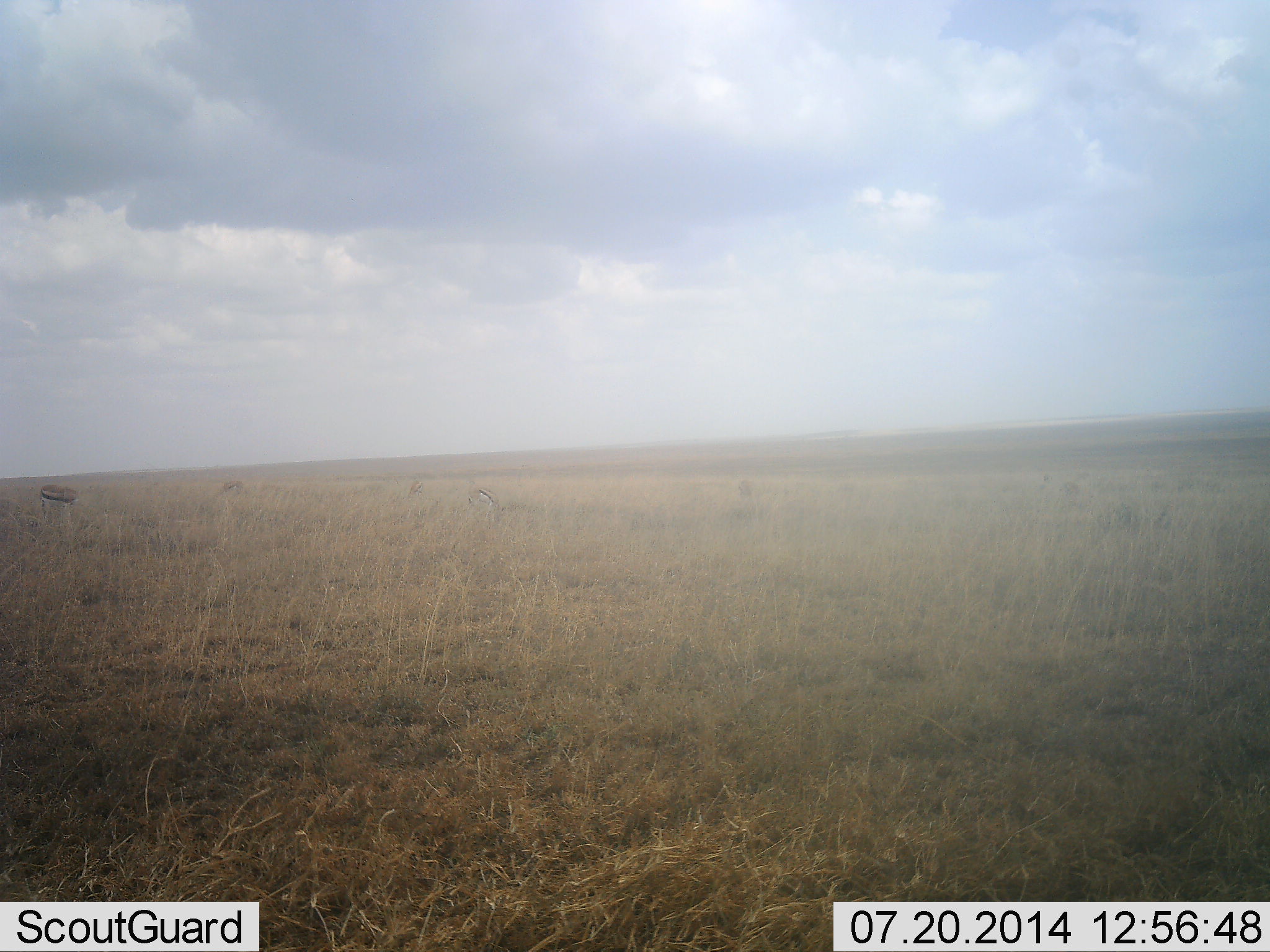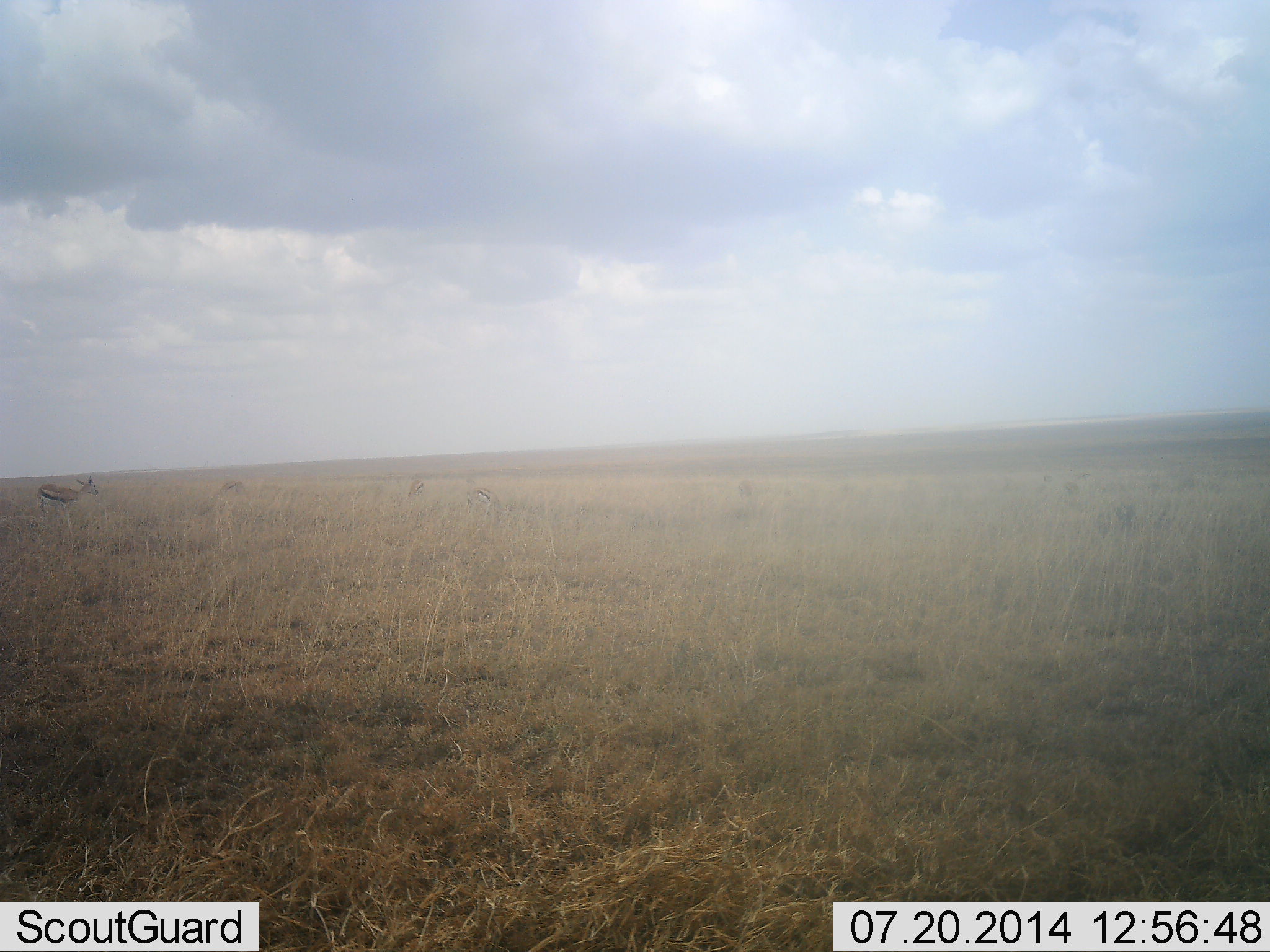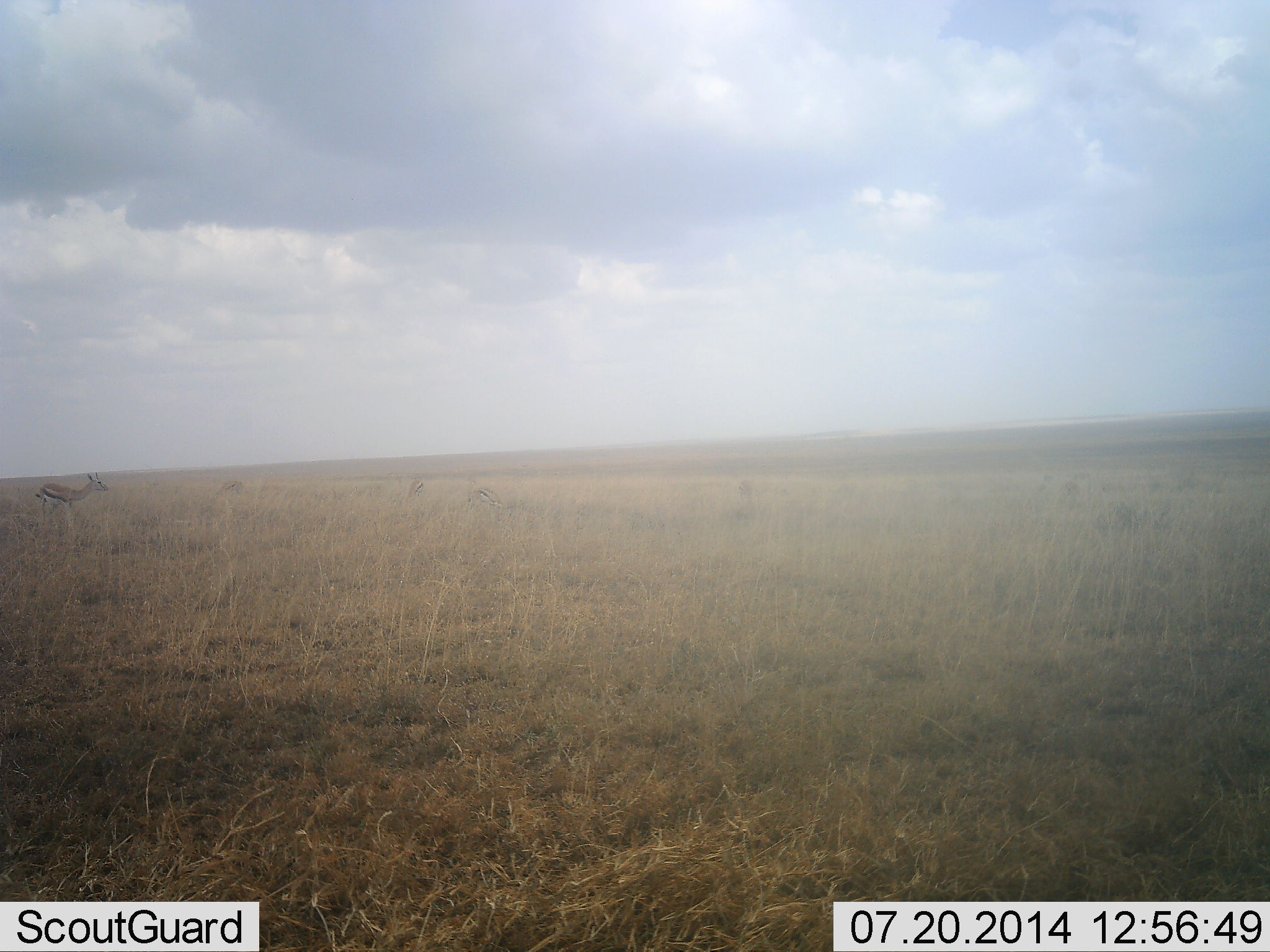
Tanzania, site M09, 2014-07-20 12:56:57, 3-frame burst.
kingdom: Animalia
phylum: Chordata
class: Mammalia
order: Artiodactyla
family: Bovidae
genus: Eudorcas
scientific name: Eudorcas thomsonii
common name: thomson's gazelle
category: gazellethomsons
Gazellethomsons (thomson's gazelle) (Eudorcas thomsonii), count 4. Behavior (volunteer vote fractions): standing 90%, resting 0%, moving 20%, interacting 0%. Young present (vote fraction): 0%. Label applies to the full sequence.